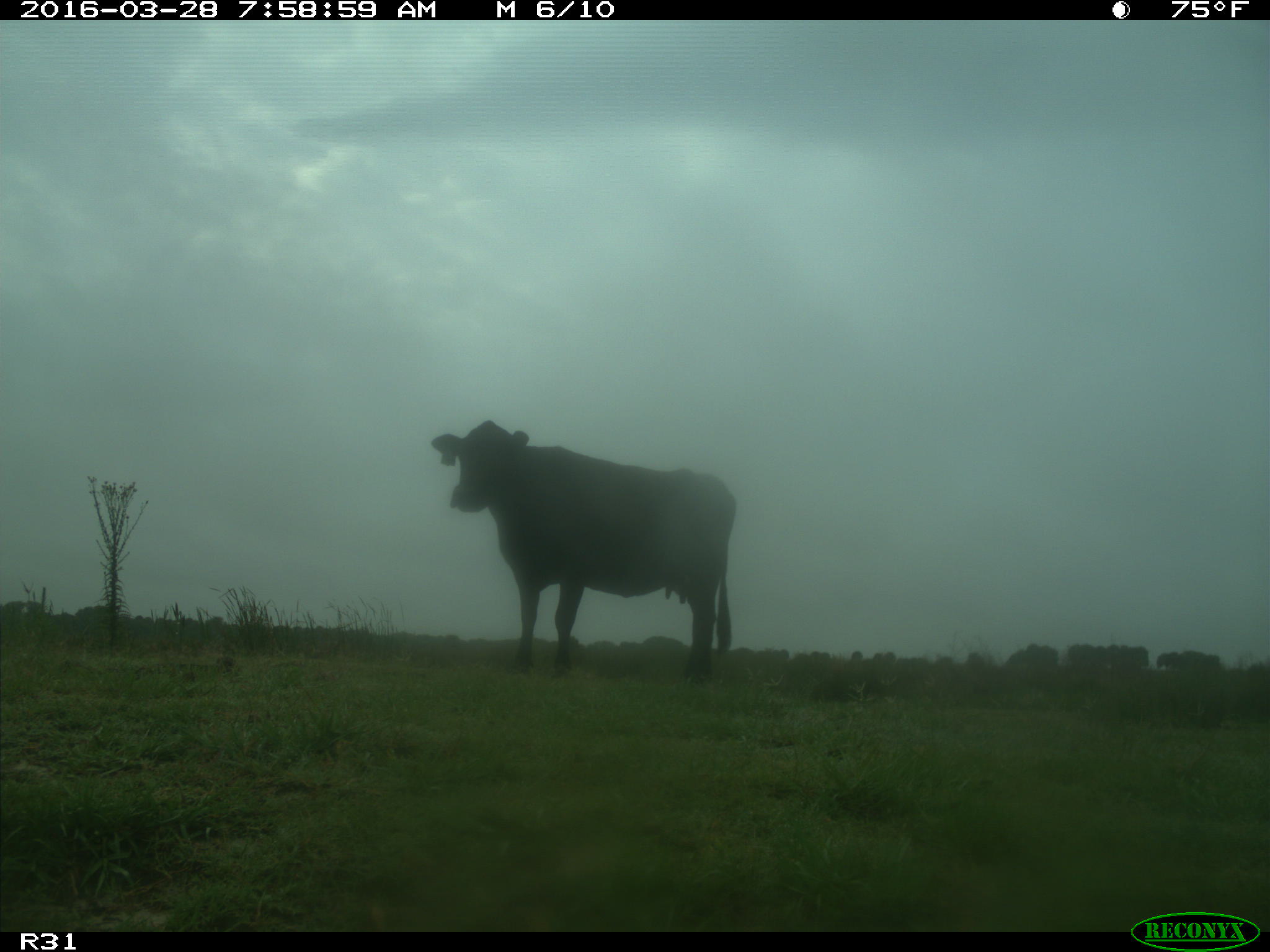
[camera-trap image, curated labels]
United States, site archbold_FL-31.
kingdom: Animalia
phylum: Chordata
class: Mammalia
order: Artiodactyla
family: Bovidae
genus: Bos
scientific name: Bos taurus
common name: domestic cow